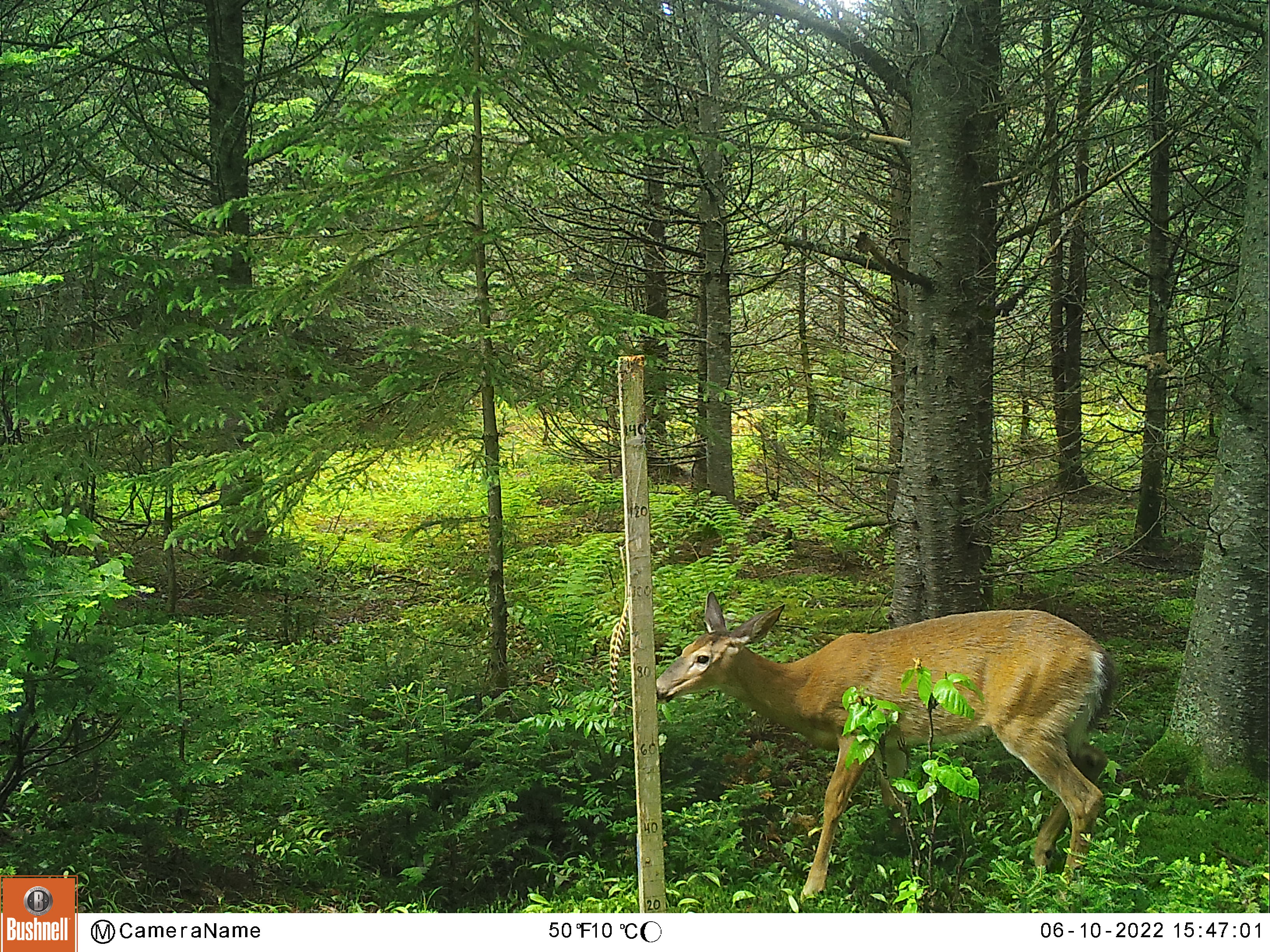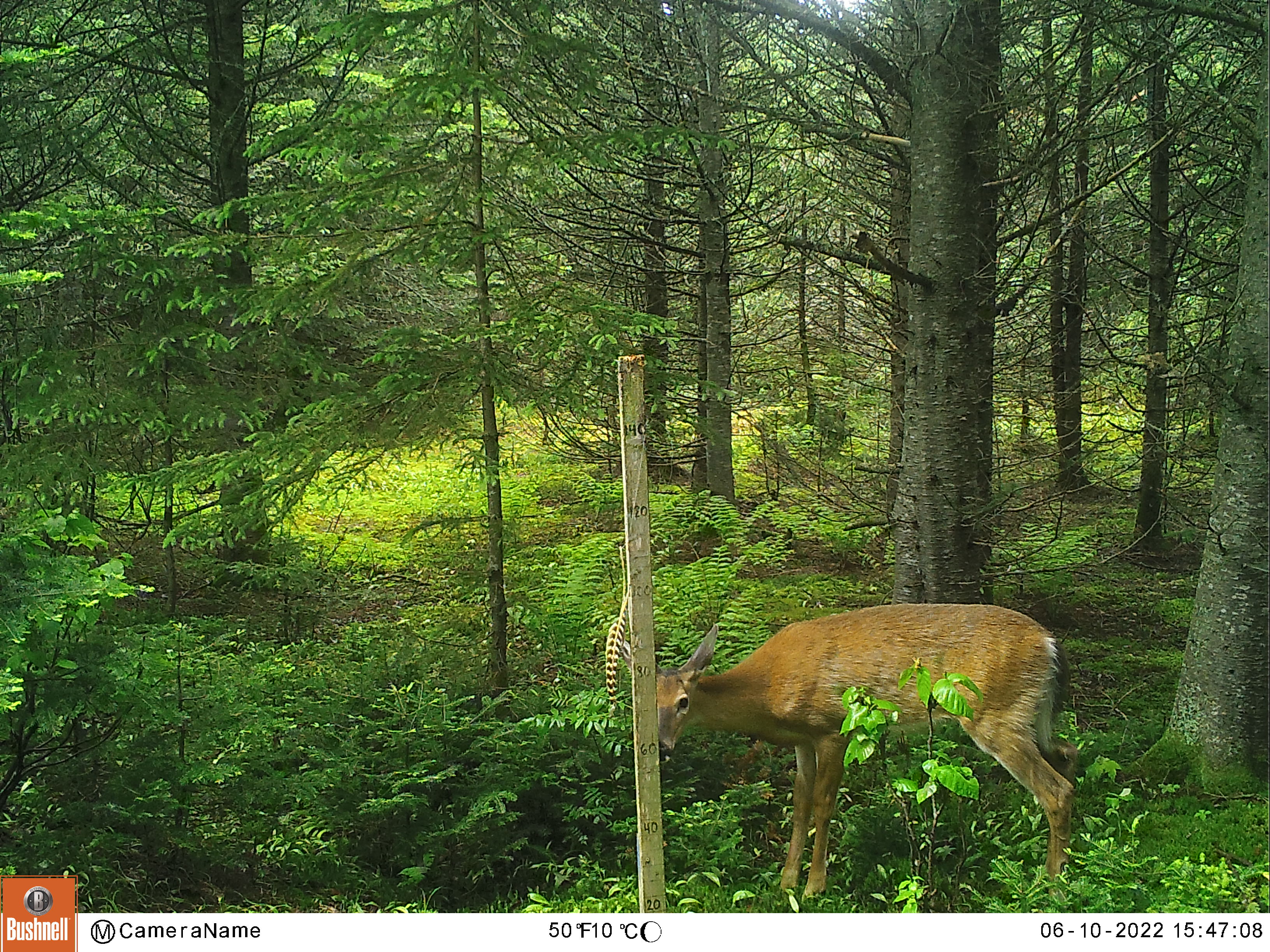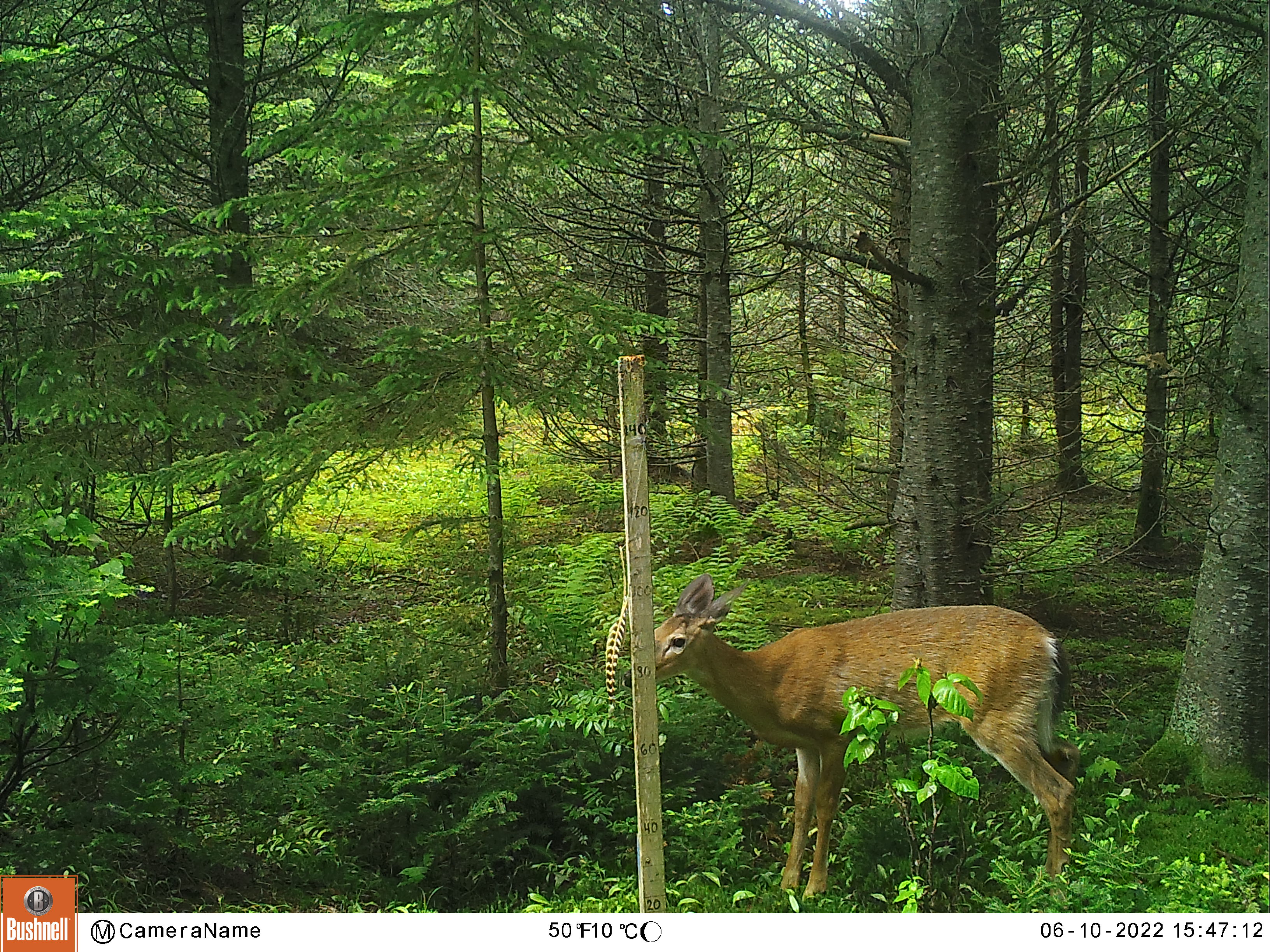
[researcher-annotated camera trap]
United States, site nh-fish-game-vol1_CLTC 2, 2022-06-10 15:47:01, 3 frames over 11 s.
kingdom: Animalia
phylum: Chordata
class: Mammalia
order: Artiodactyla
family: Cervidae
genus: Odocoileus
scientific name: Odocoileus virginianus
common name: white-tailed deer